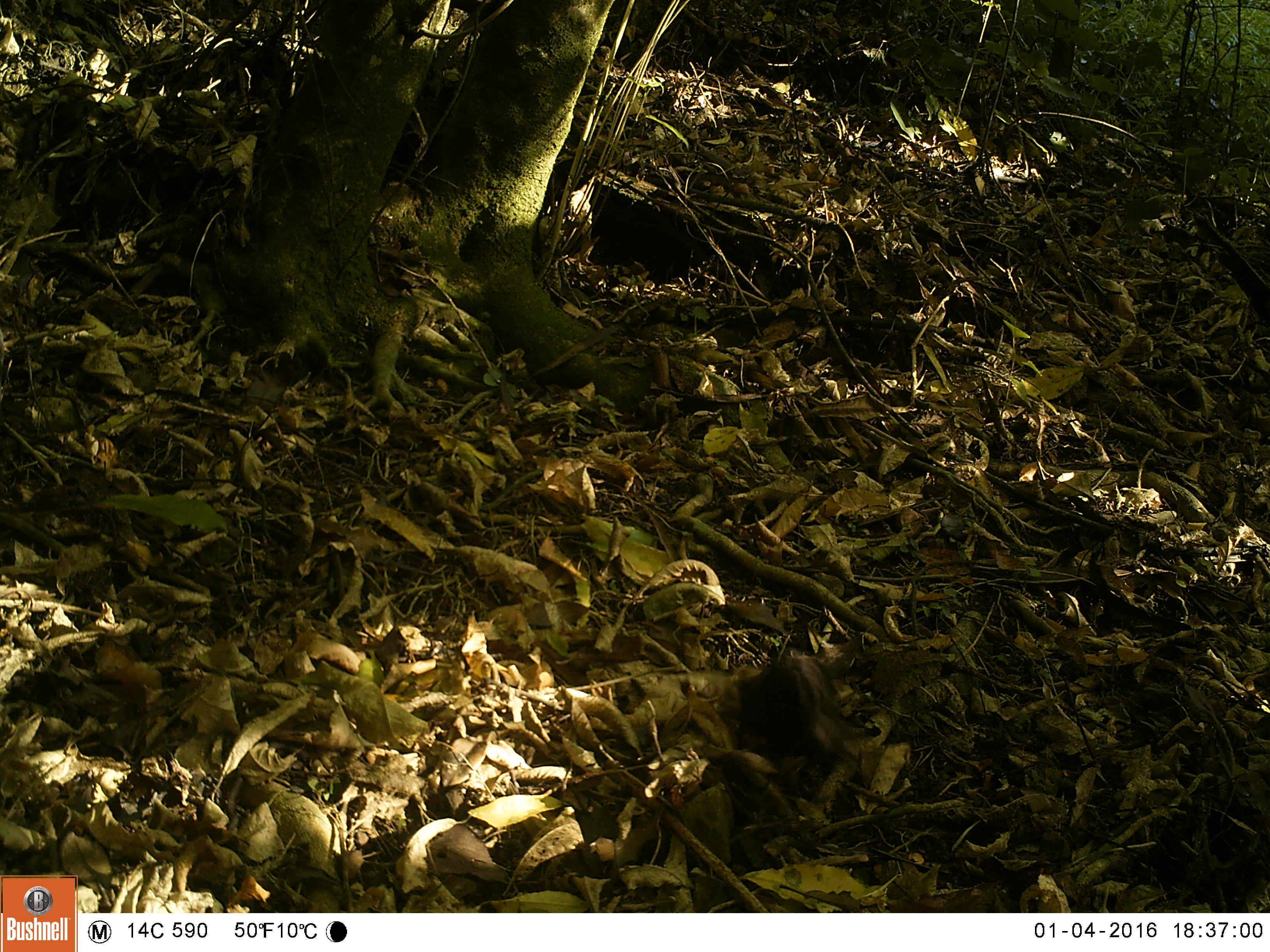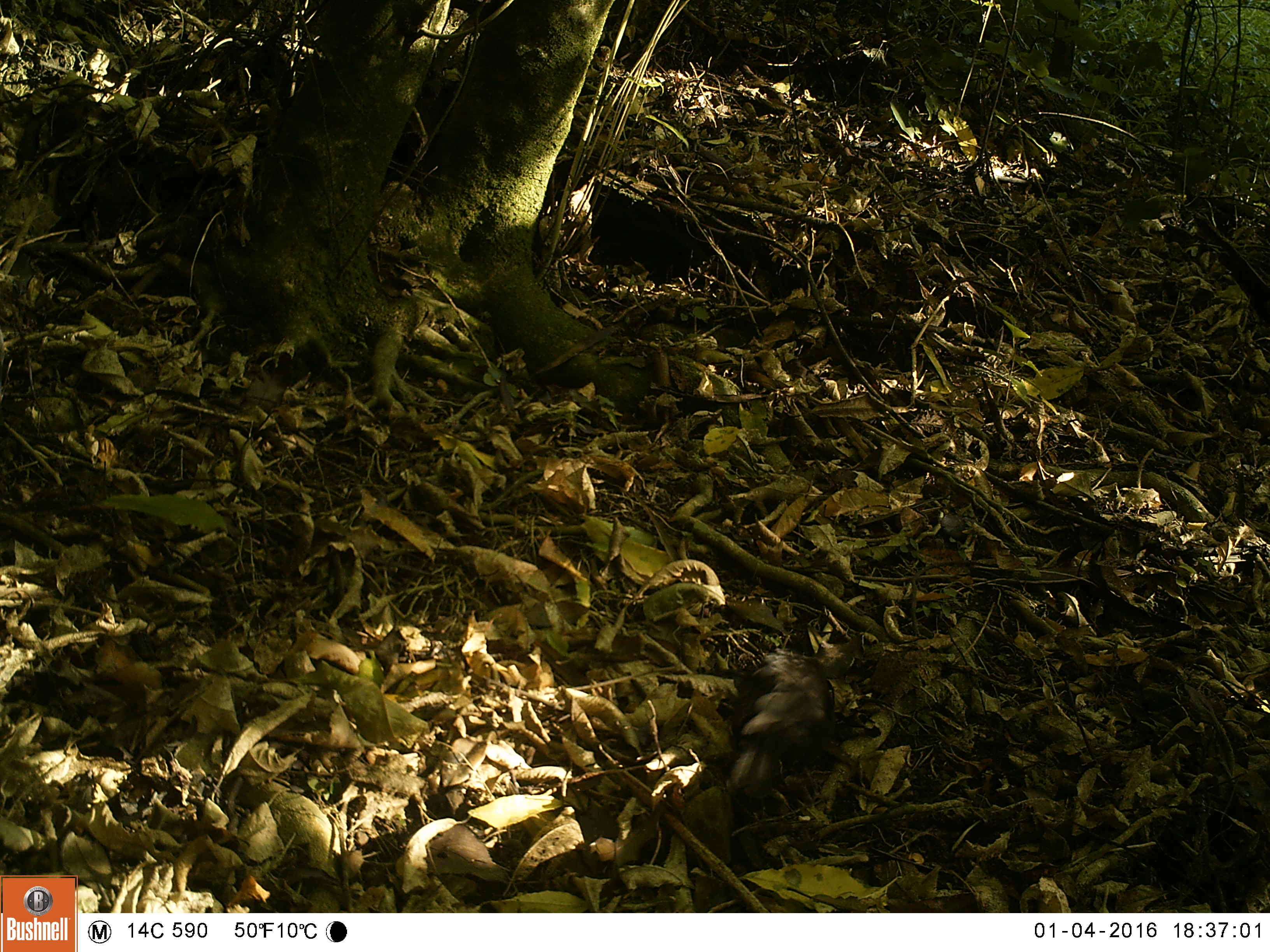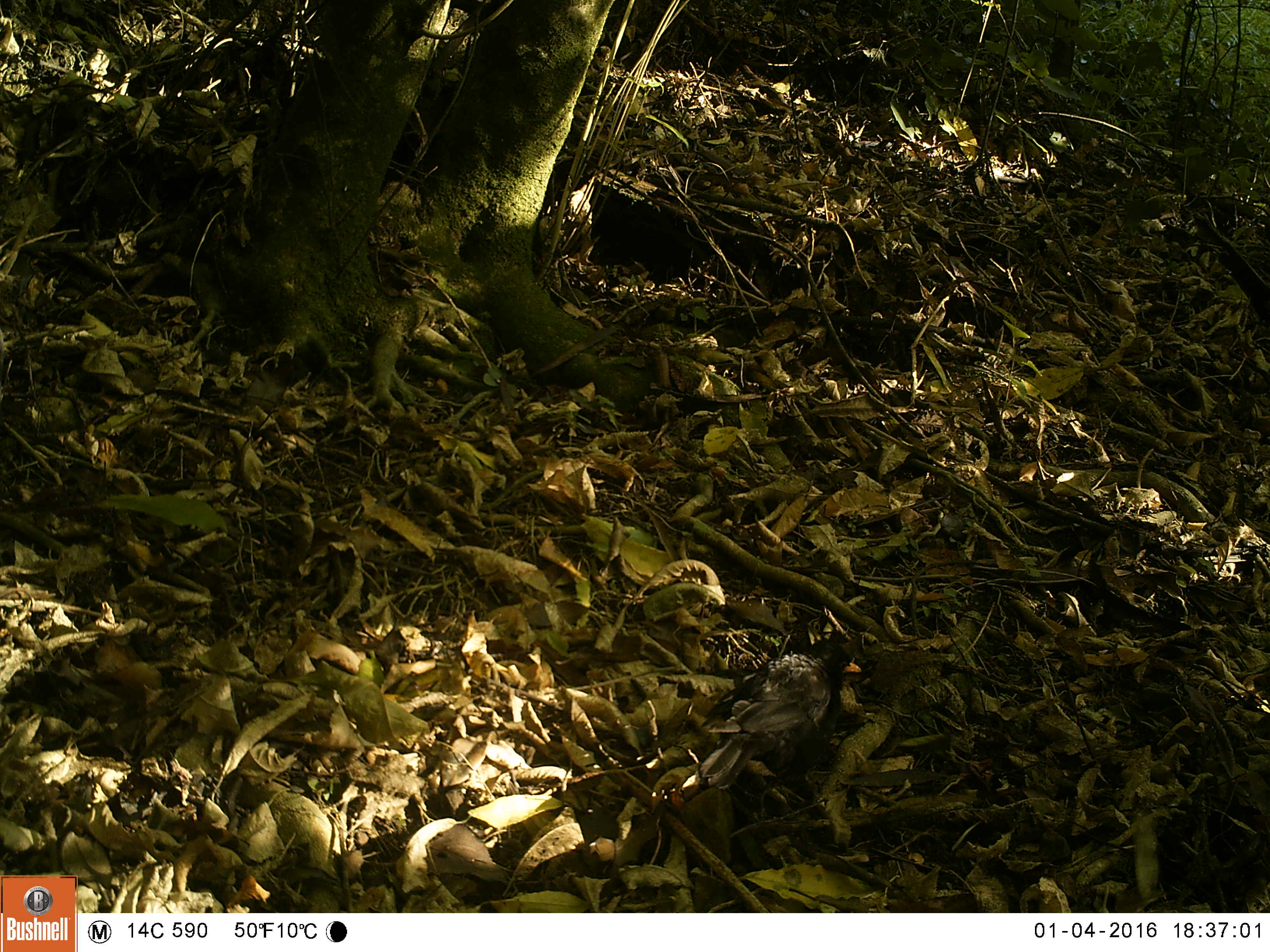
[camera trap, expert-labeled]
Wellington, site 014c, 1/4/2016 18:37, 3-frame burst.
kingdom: Animalia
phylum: Chordata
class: Aves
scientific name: Aves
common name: bird